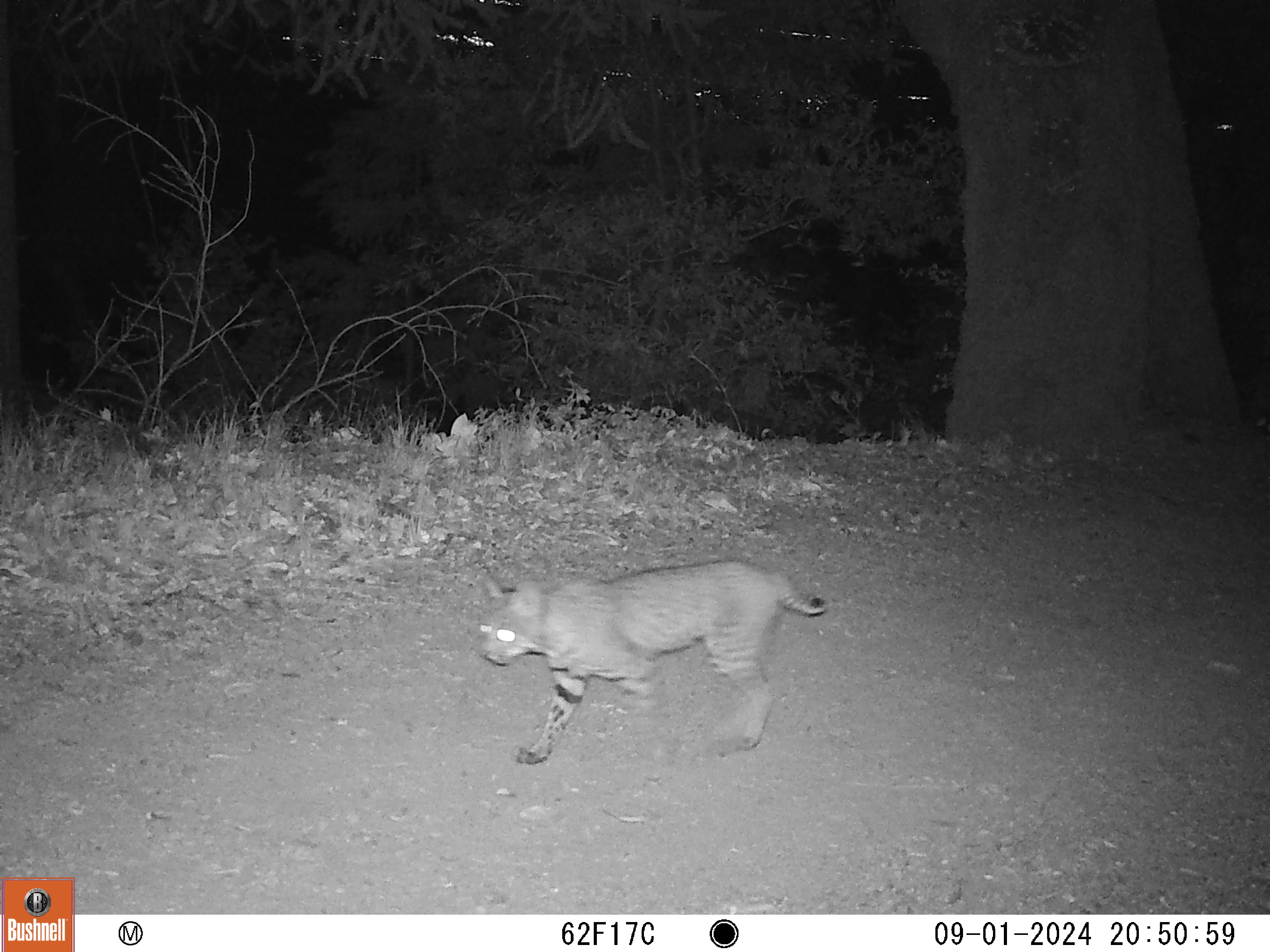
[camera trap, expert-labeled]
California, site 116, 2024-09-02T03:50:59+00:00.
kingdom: Animalia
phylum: Chordata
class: Mammalia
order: Carnivora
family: Felidae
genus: Lynx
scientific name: Lynx rufus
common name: bobcat